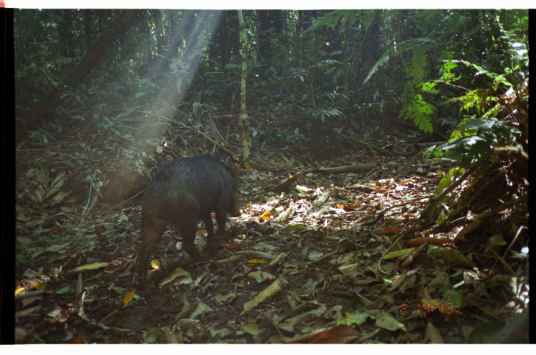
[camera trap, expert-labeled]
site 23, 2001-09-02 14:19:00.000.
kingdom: Animalia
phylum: Chordata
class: Mammalia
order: Artiodactyla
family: Tayassuidae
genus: Tayassu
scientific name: Tayassu pecari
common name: white-lipped peccary